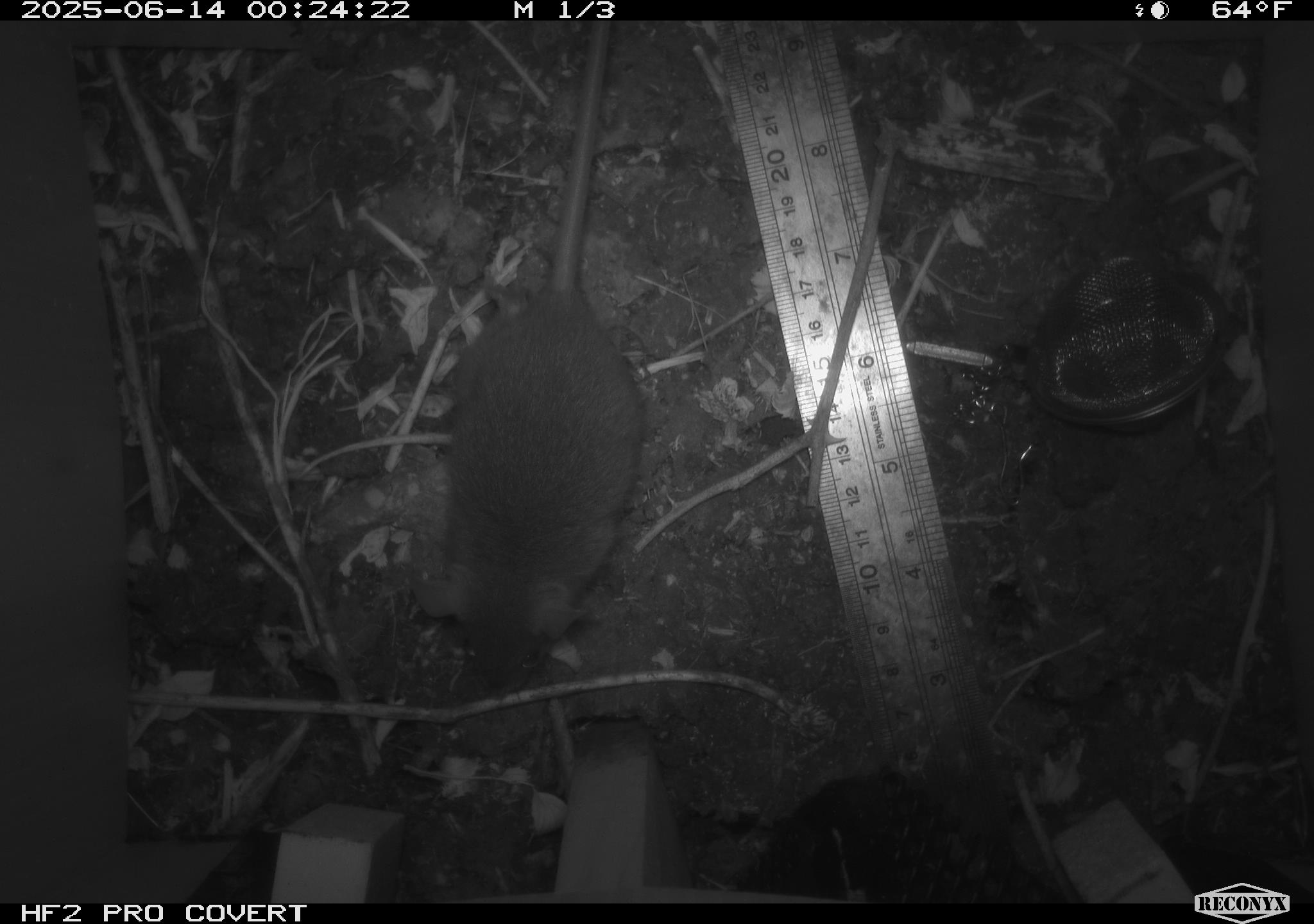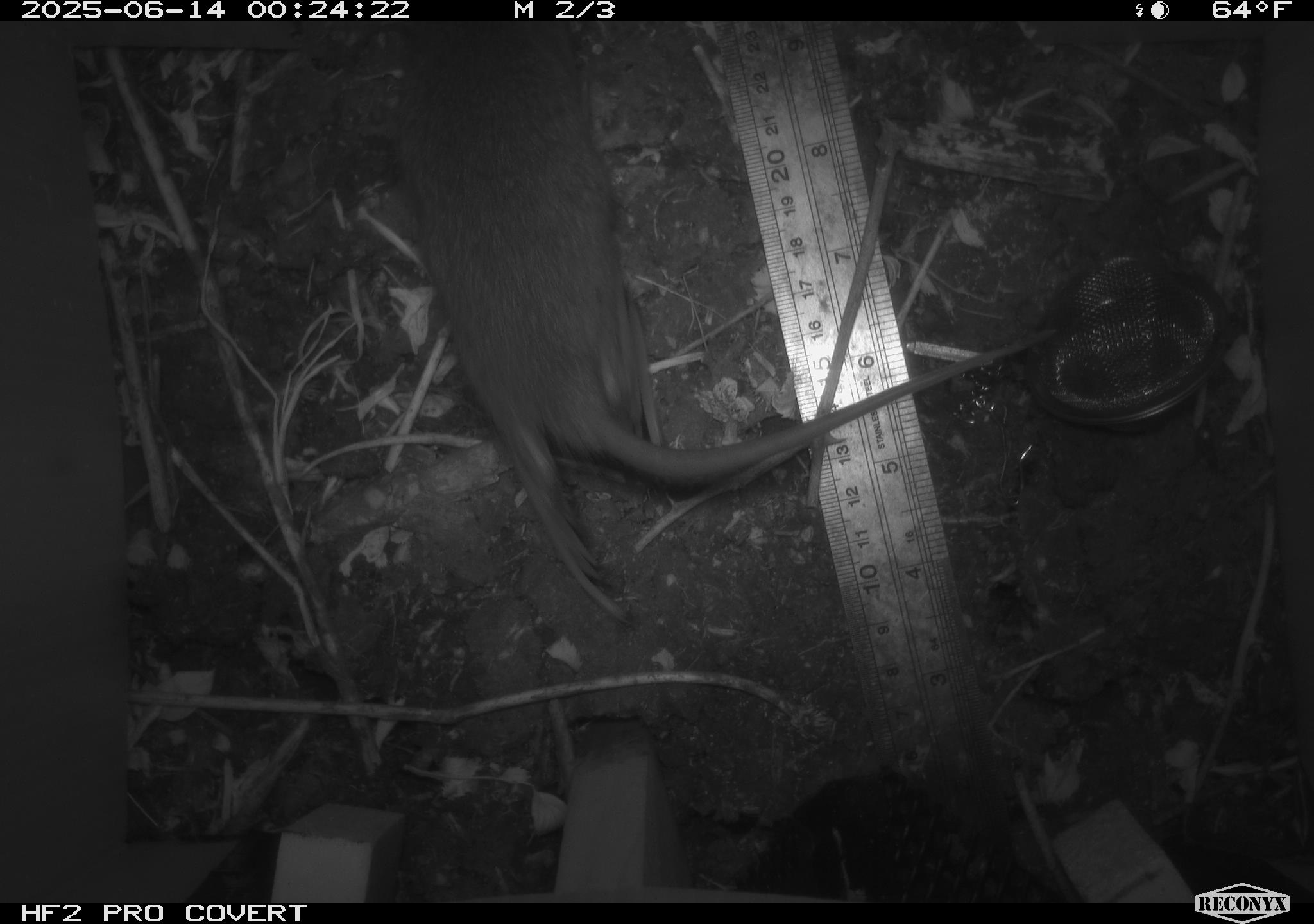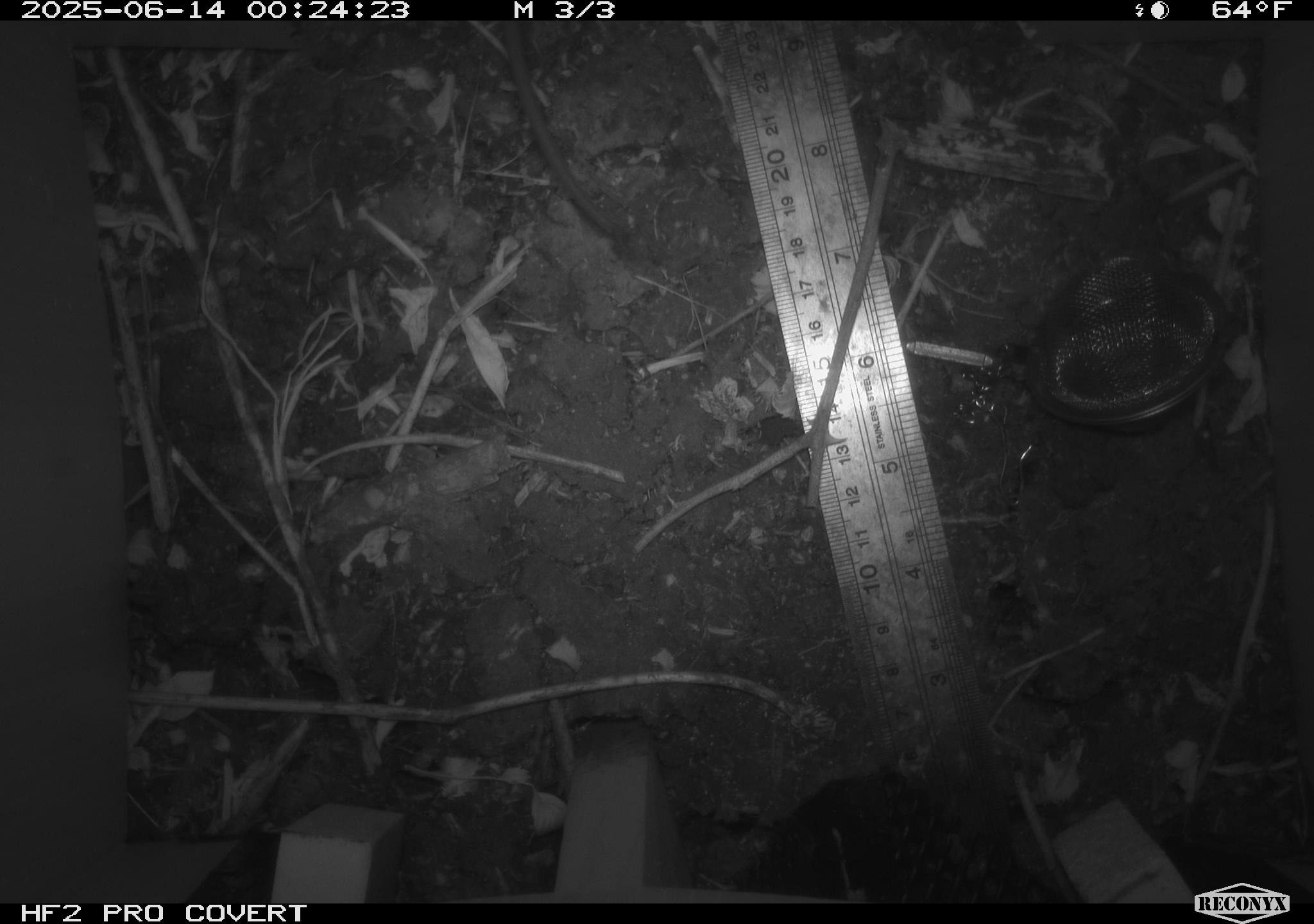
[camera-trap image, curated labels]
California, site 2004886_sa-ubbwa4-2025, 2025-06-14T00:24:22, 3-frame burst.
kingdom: Animalia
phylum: Chordata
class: Mammalia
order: Rodentia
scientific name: Rodentia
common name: rodent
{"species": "rodent (Rodentia)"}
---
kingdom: Animalia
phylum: Chordata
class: Mammalia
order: Rodentia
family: Muridae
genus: Rattus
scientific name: Rattus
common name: rat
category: rattus species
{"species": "rattus species (rat) (Rattus)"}